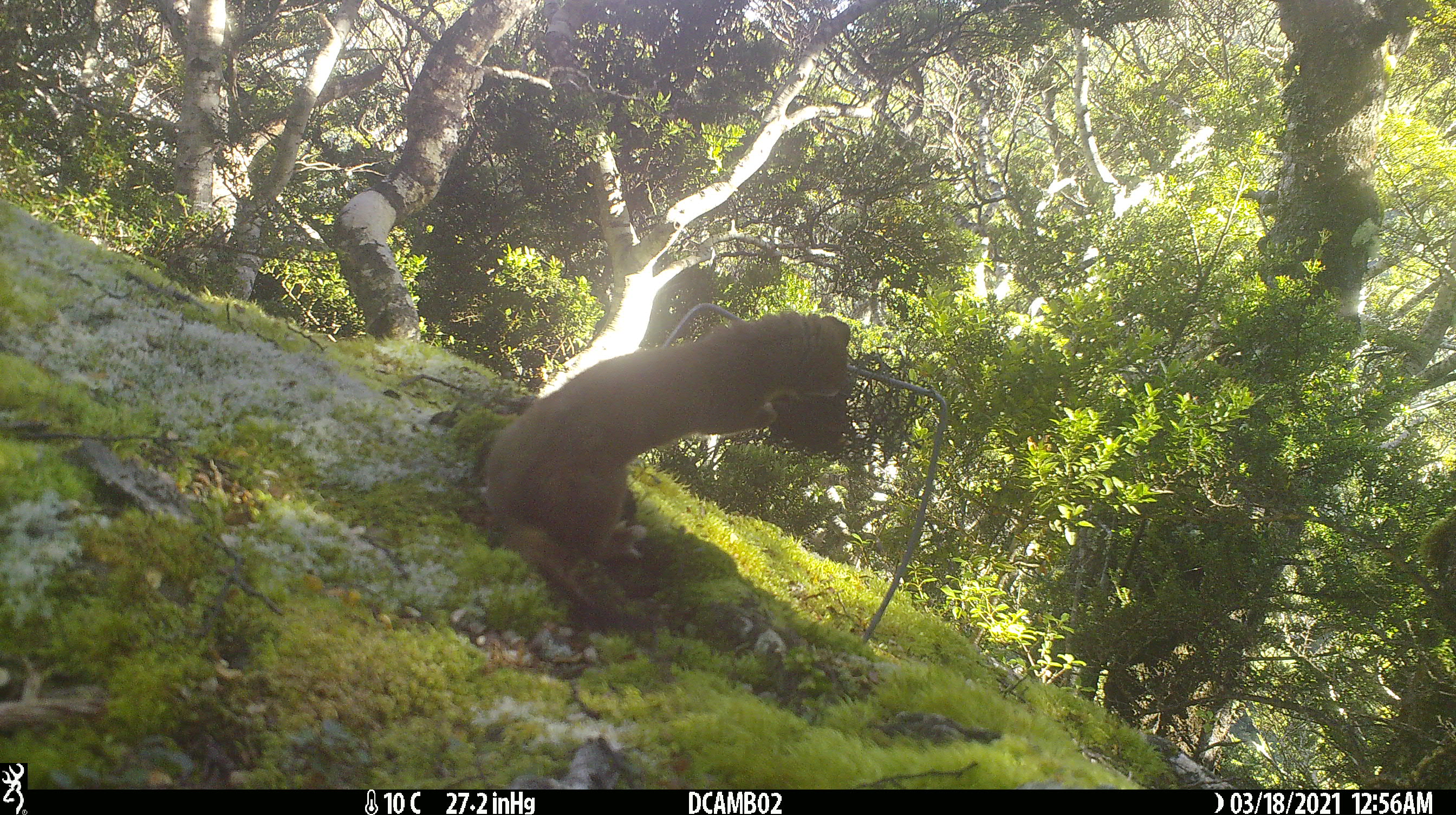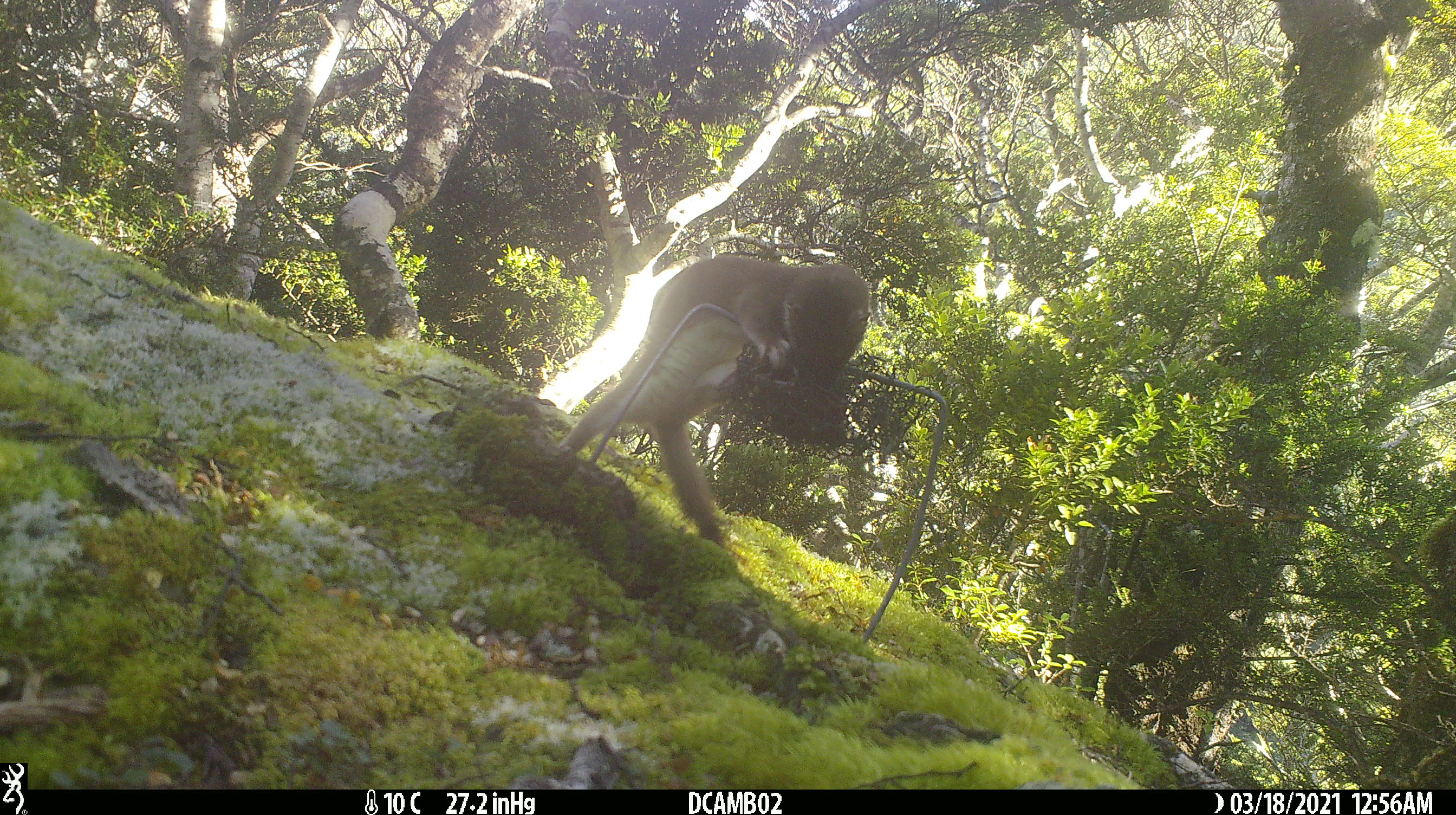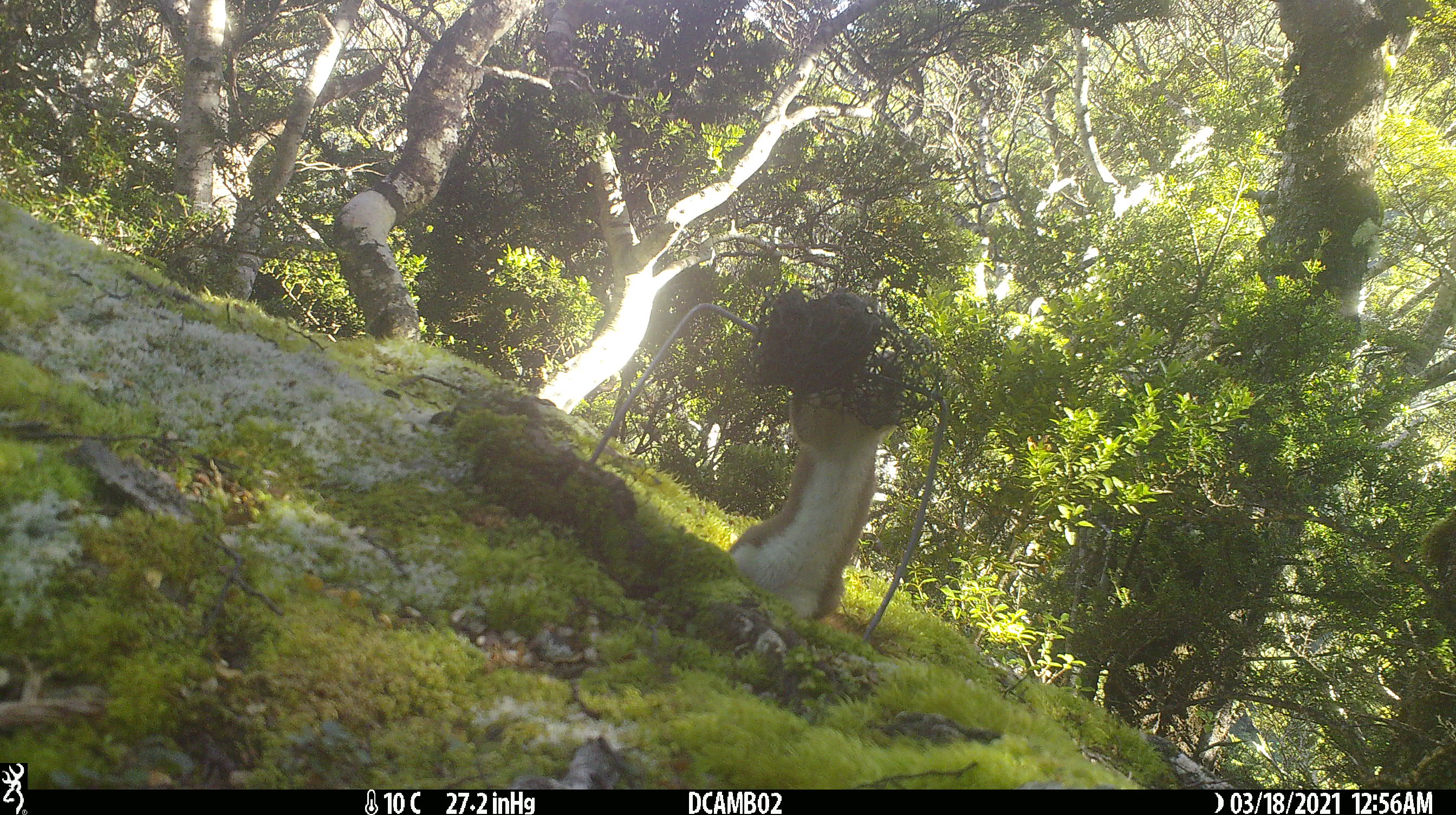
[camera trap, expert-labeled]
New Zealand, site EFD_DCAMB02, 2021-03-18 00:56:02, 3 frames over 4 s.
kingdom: Animalia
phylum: Chordata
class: Mammalia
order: Carnivora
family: Mustelidae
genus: Mustela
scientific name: Mustela erminea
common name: stoat